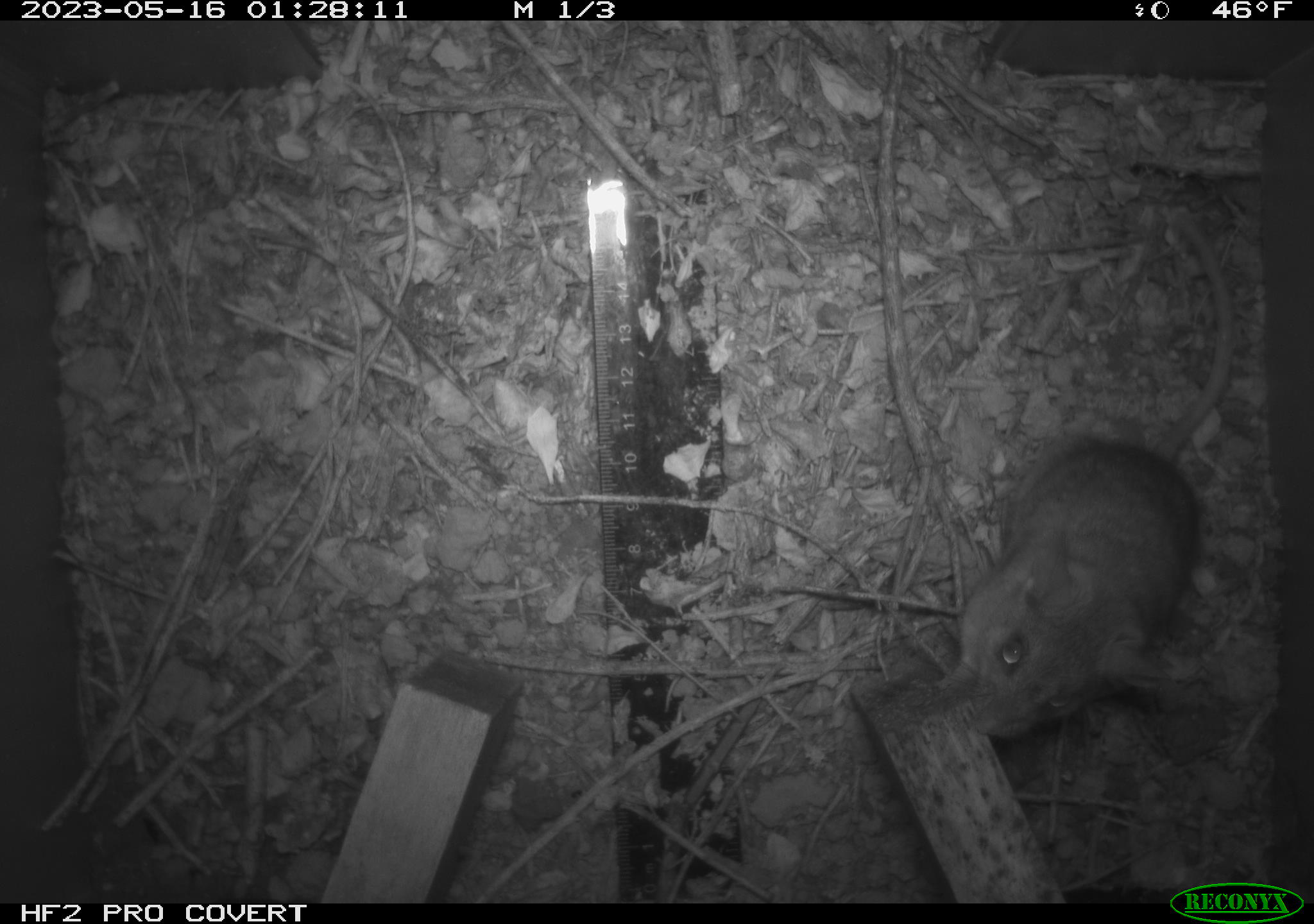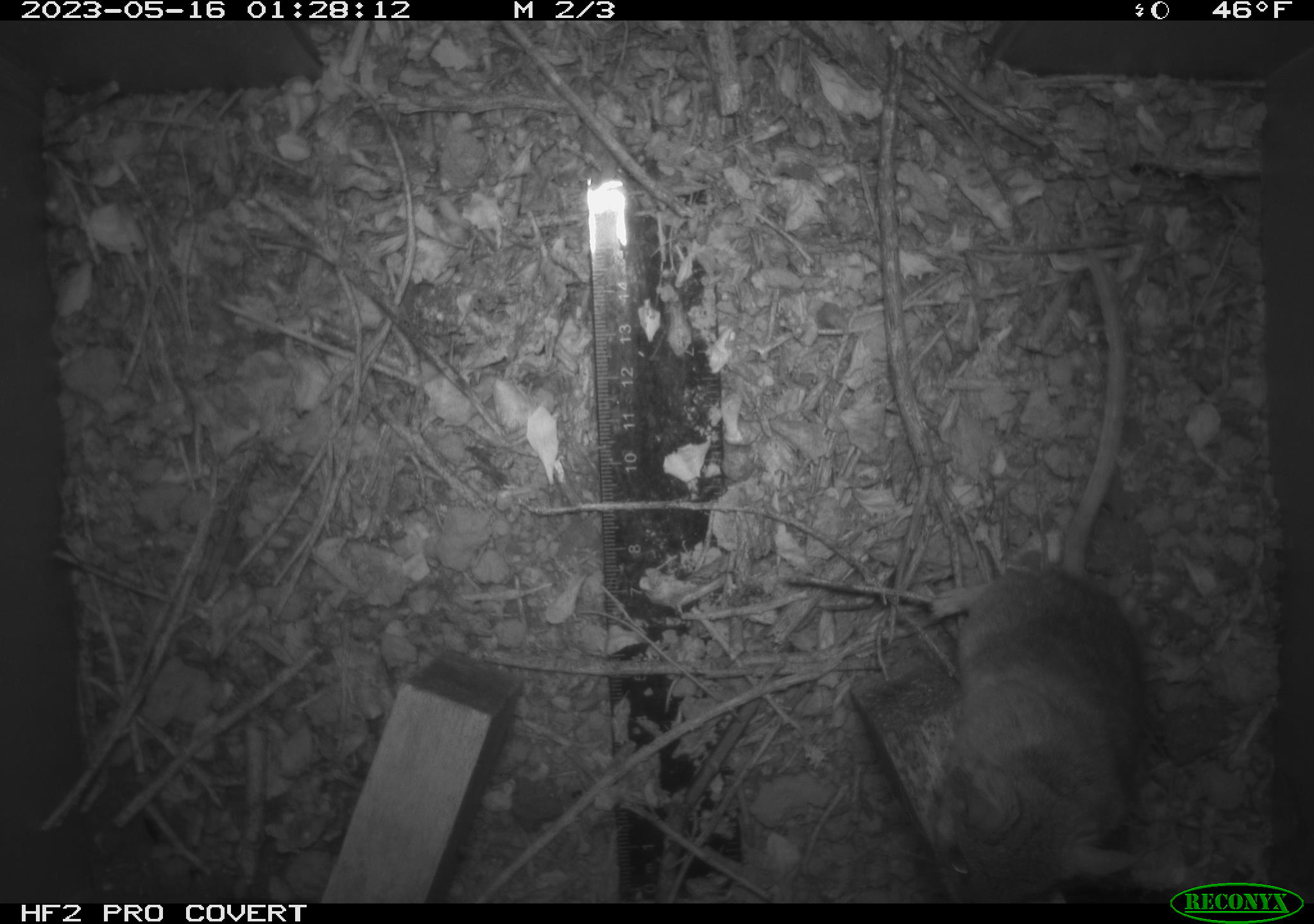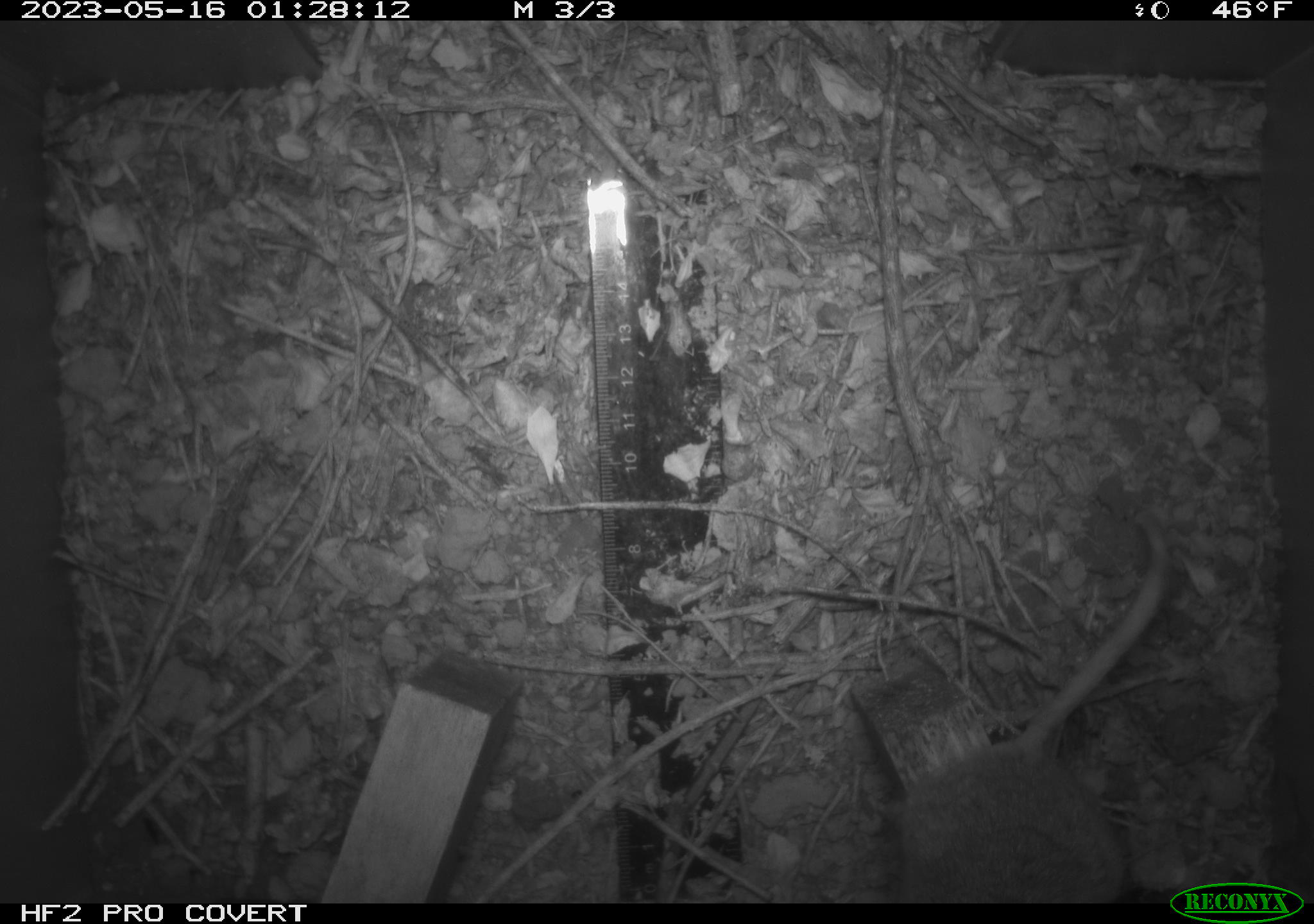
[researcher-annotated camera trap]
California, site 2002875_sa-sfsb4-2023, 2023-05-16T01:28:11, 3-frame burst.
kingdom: Animalia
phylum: Chordata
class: Mammalia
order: Rodentia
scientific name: Rodentia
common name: mouse species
Mouse species (Rodentia).